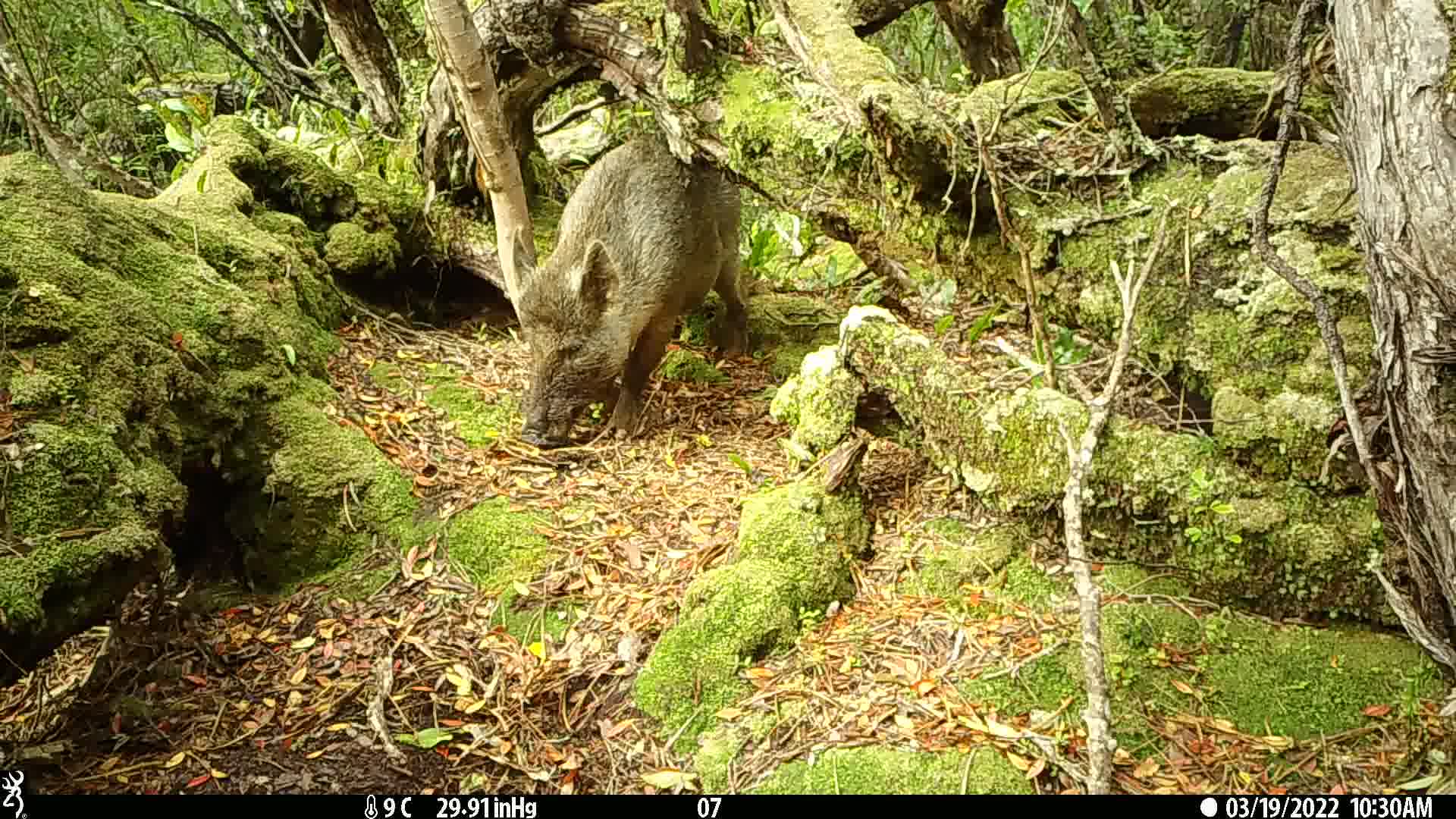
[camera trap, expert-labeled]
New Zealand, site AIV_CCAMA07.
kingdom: Animalia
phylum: Chordata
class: Mammalia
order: Artiodactyla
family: Suidae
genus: Sus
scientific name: Sus scrofa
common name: pig